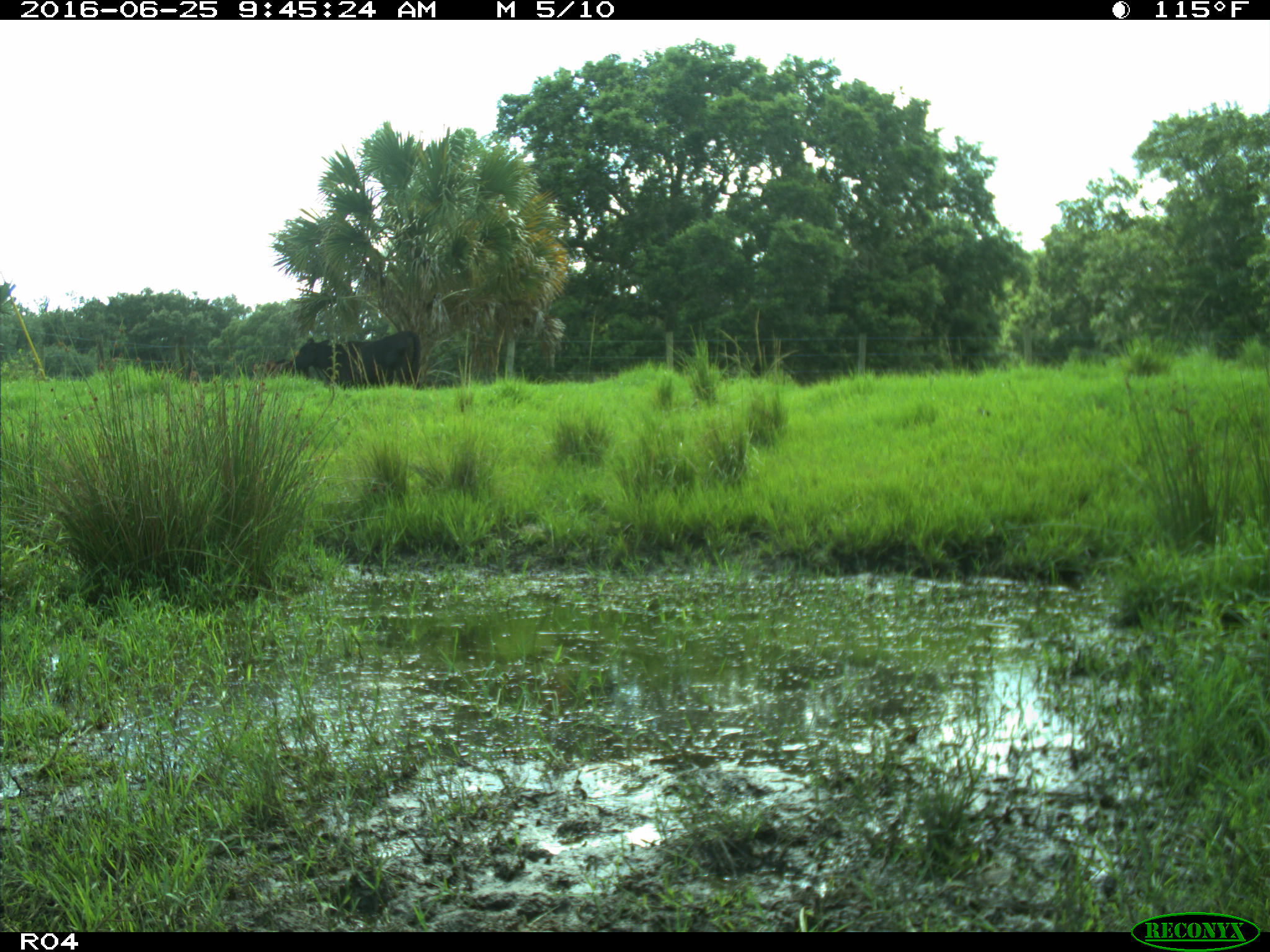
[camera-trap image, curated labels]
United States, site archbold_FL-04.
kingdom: Animalia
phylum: Chordata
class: Mammalia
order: Artiodactyla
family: Bovidae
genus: Bos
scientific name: Bos taurus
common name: domestic cow